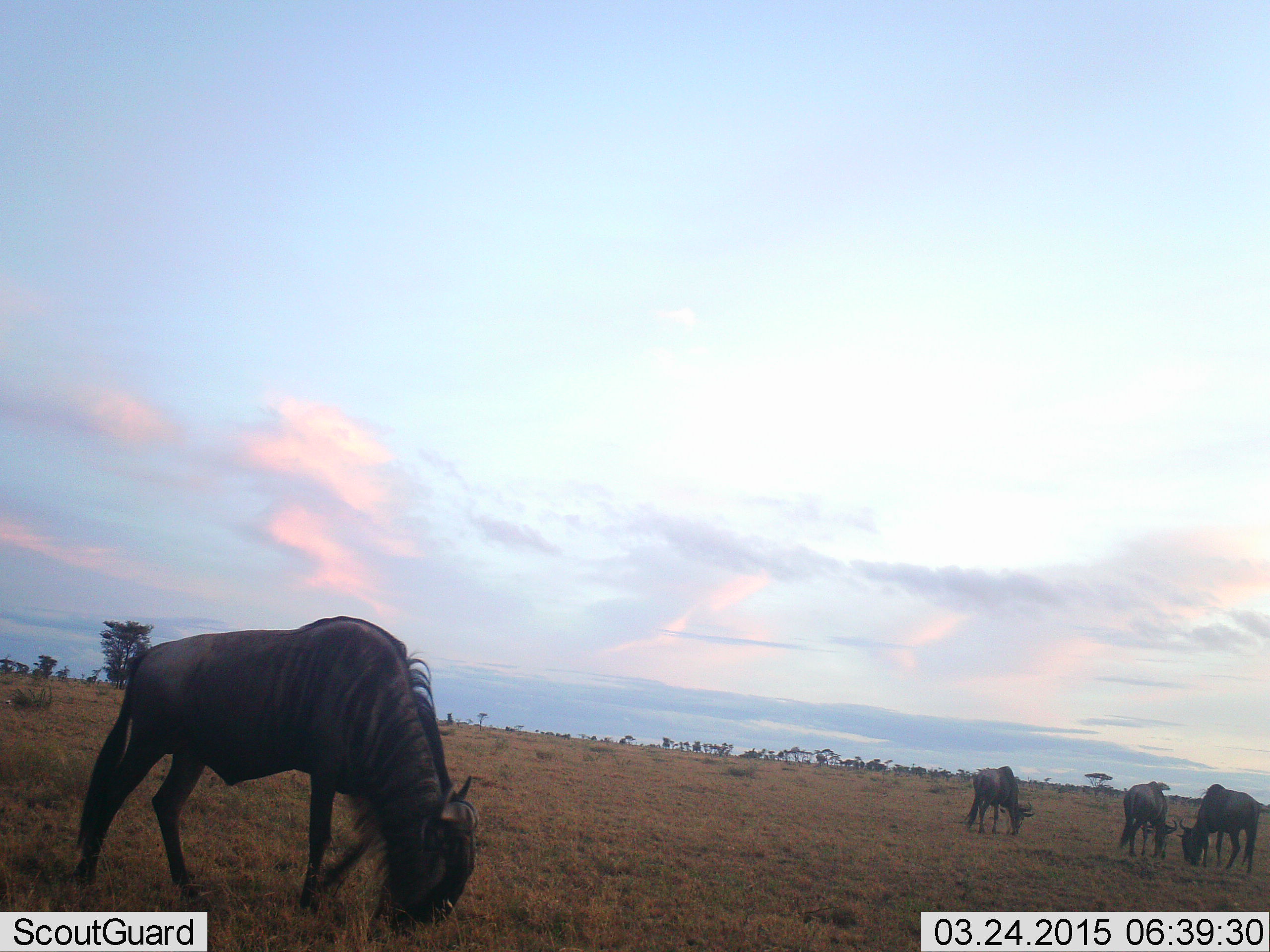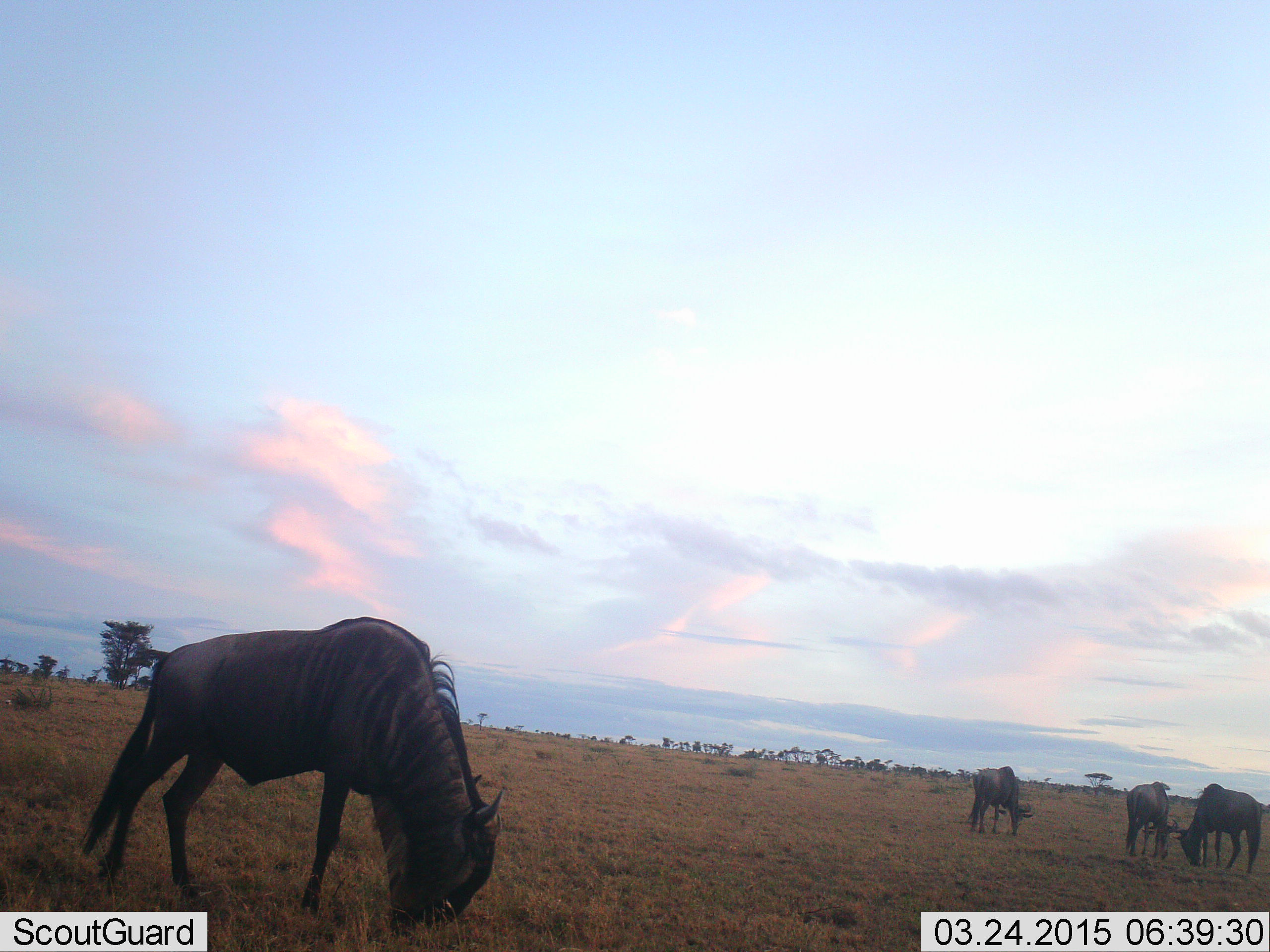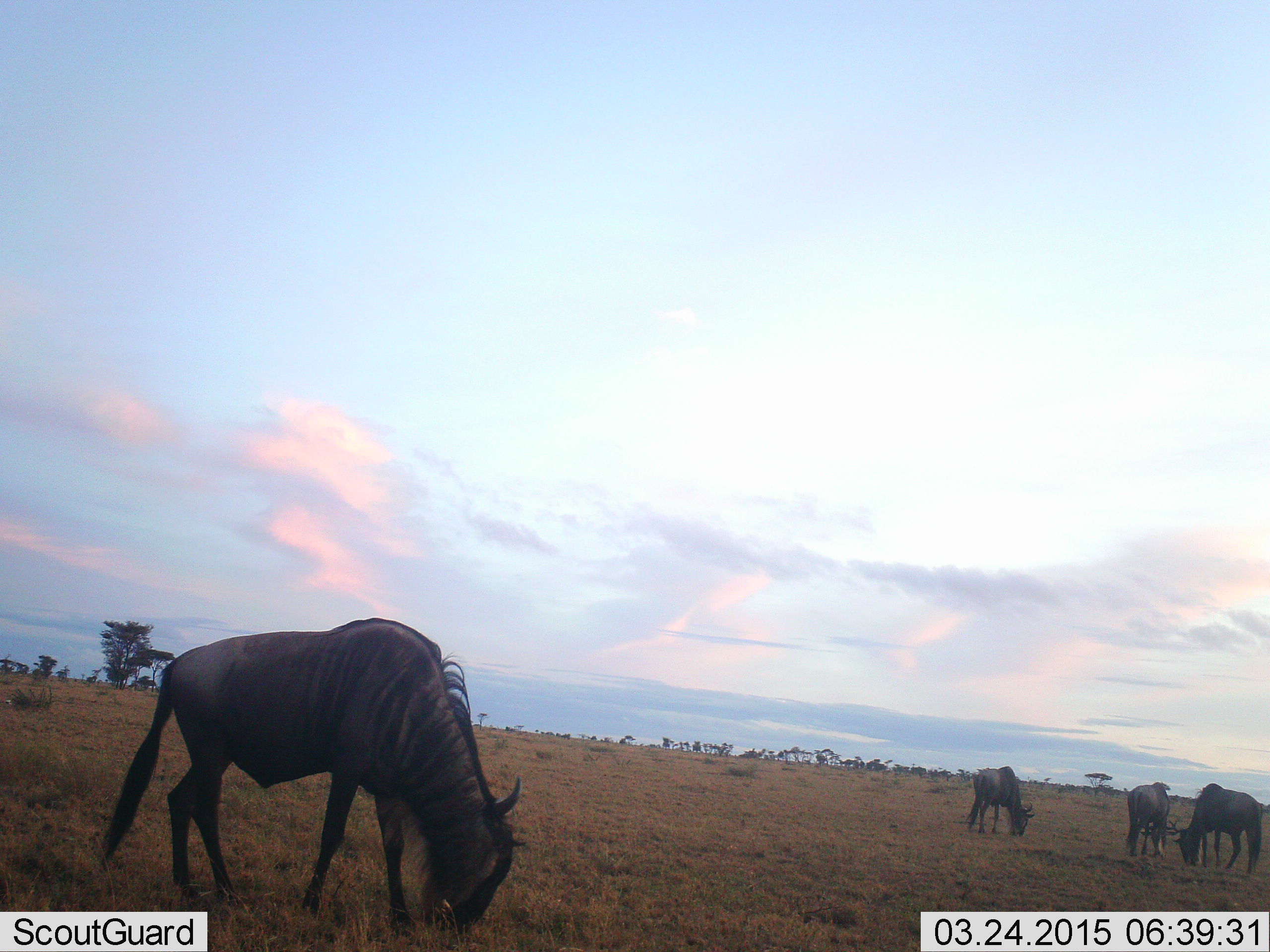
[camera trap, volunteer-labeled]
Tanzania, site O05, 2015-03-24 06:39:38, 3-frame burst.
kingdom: Animalia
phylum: Chordata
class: Mammalia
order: Artiodactyla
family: Bovidae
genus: Connochaetes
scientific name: Connochaetes taurinus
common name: blue wildebeest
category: wildebeest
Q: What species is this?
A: Wildebeest (blue wildebeest) (Connochaetes taurinus).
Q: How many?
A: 4.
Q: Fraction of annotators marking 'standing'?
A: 0%.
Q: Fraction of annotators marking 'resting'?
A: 0%.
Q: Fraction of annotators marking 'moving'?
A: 0%.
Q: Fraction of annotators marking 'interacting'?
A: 0%.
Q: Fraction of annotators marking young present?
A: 0%.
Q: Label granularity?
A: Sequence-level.